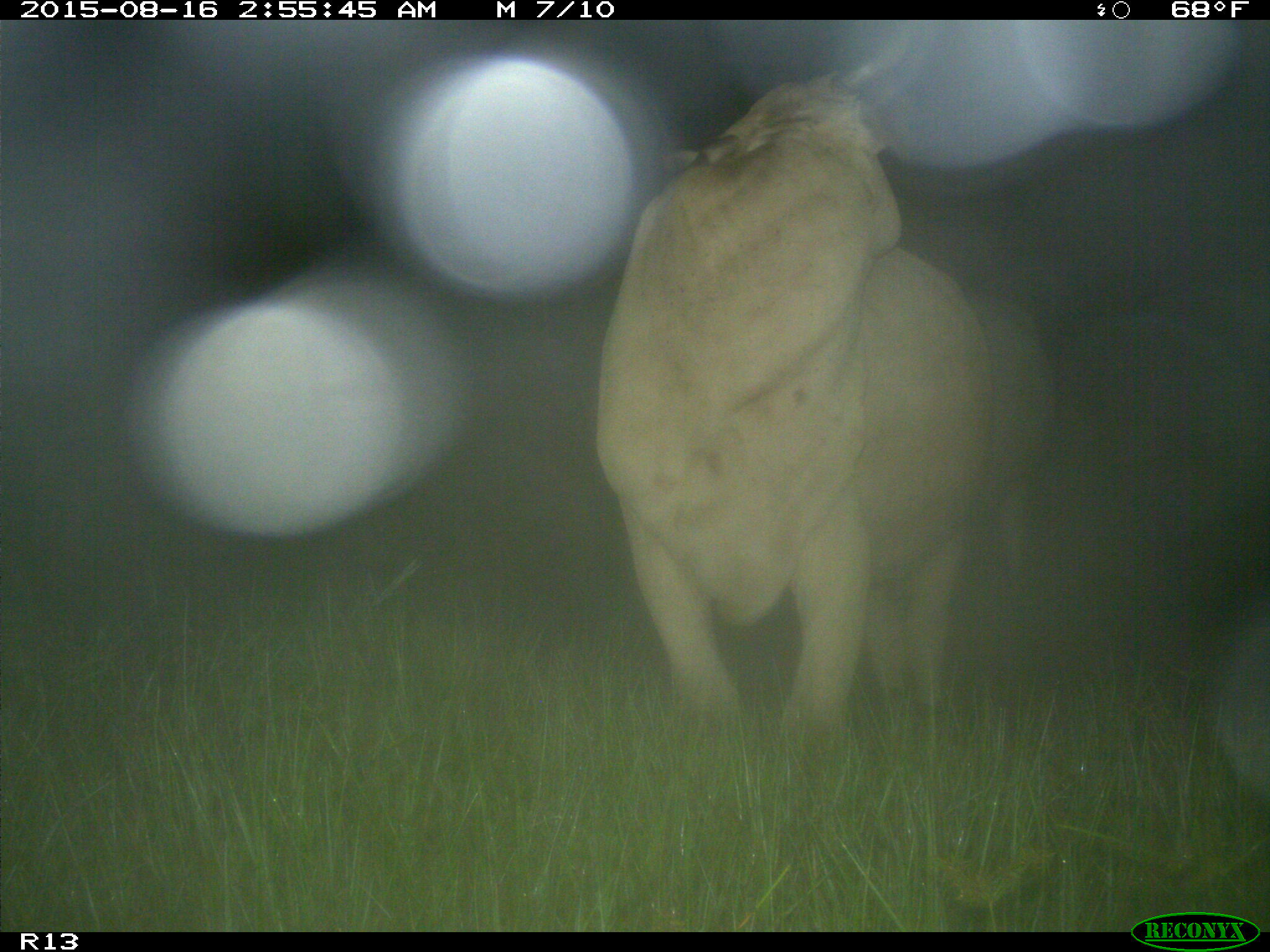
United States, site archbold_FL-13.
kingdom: Animalia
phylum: Chordata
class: Mammalia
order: Artiodactyla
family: Bovidae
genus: Bos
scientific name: Bos taurus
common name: domestic cow